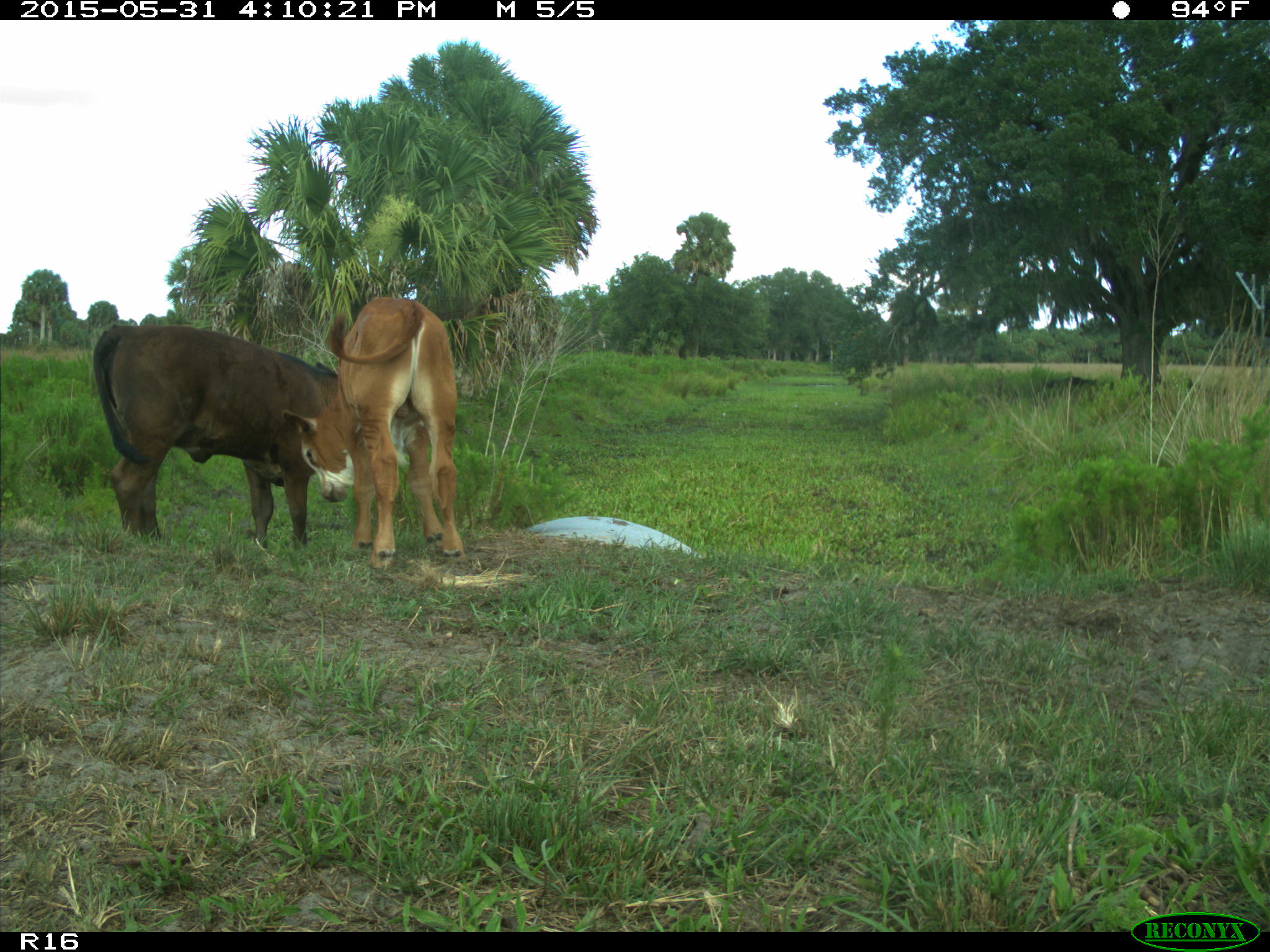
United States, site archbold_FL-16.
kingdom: Animalia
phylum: Chordata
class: Mammalia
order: Artiodactyla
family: Bovidae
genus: Bos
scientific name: Bos taurus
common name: domestic cow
Bos taurus (domestic cow).